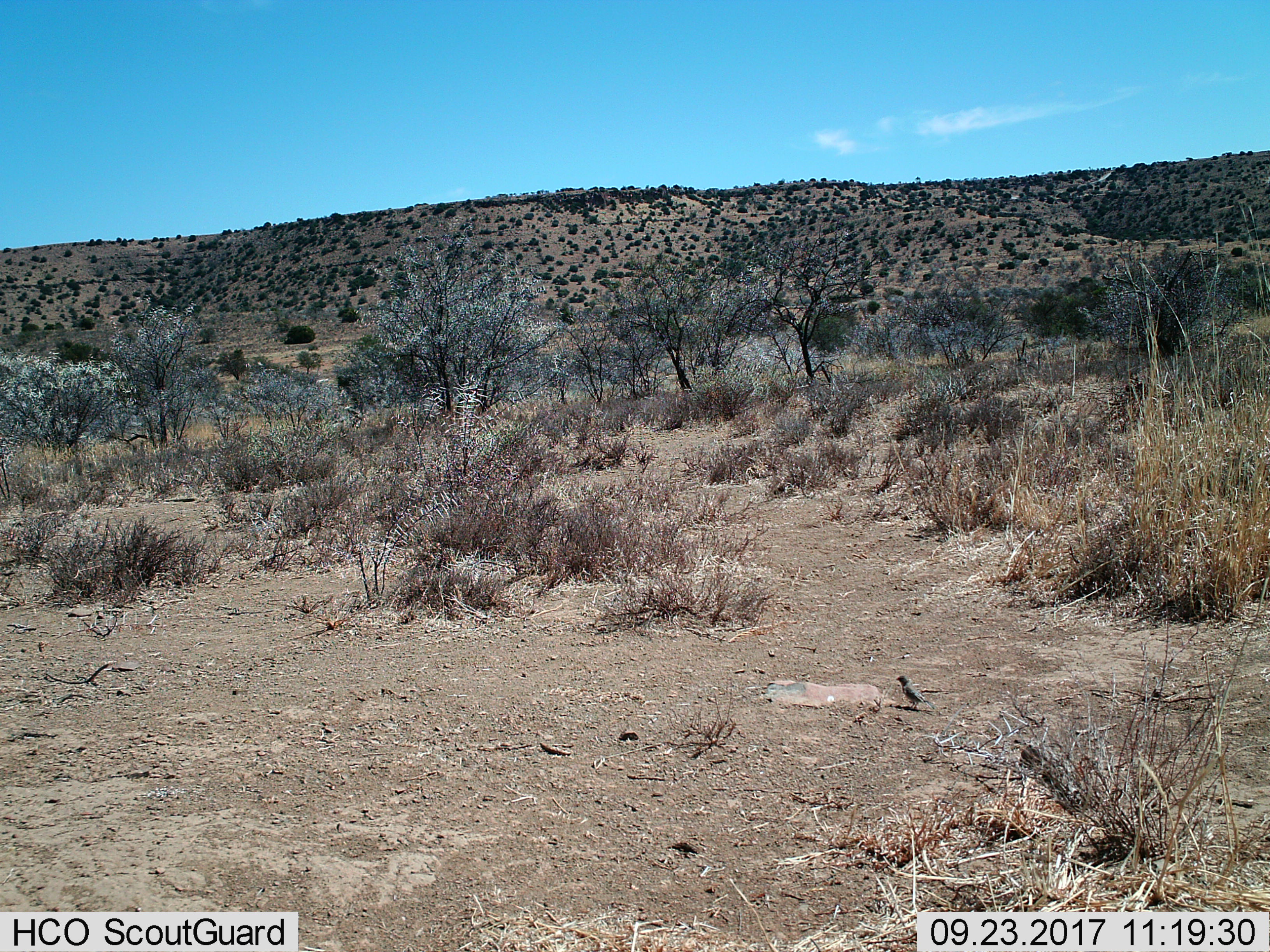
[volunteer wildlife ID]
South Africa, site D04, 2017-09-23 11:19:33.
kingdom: Animalia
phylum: Chordata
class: Aves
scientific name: Aves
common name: bird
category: birdother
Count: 1.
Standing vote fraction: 100%.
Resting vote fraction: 0%.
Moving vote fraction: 0%.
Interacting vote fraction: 0%.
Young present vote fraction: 0%.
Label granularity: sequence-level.